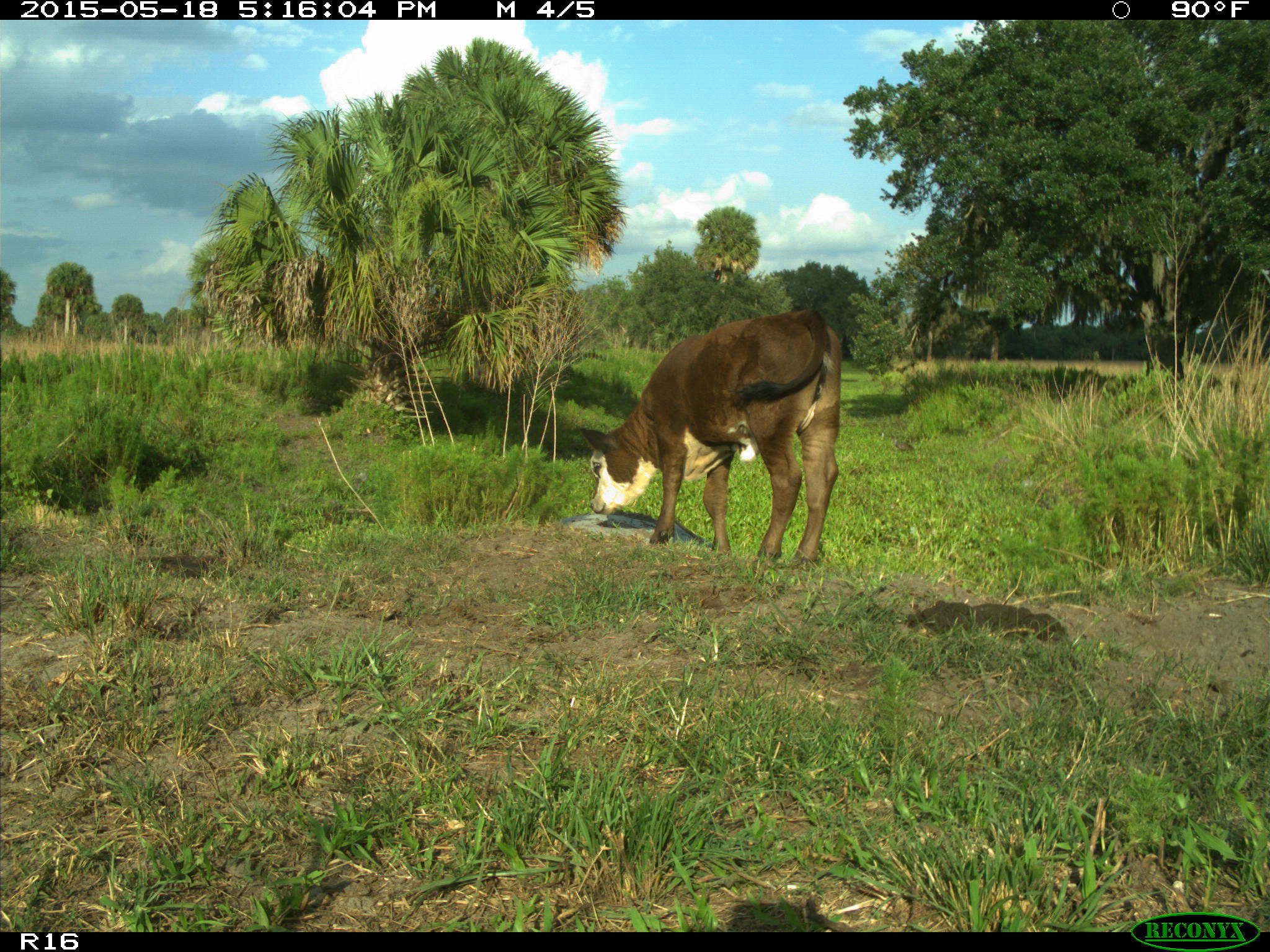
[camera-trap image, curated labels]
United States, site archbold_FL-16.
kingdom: Animalia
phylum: Chordata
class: Mammalia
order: Artiodactyla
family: Bovidae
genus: Bos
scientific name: Bos taurus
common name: domestic cow